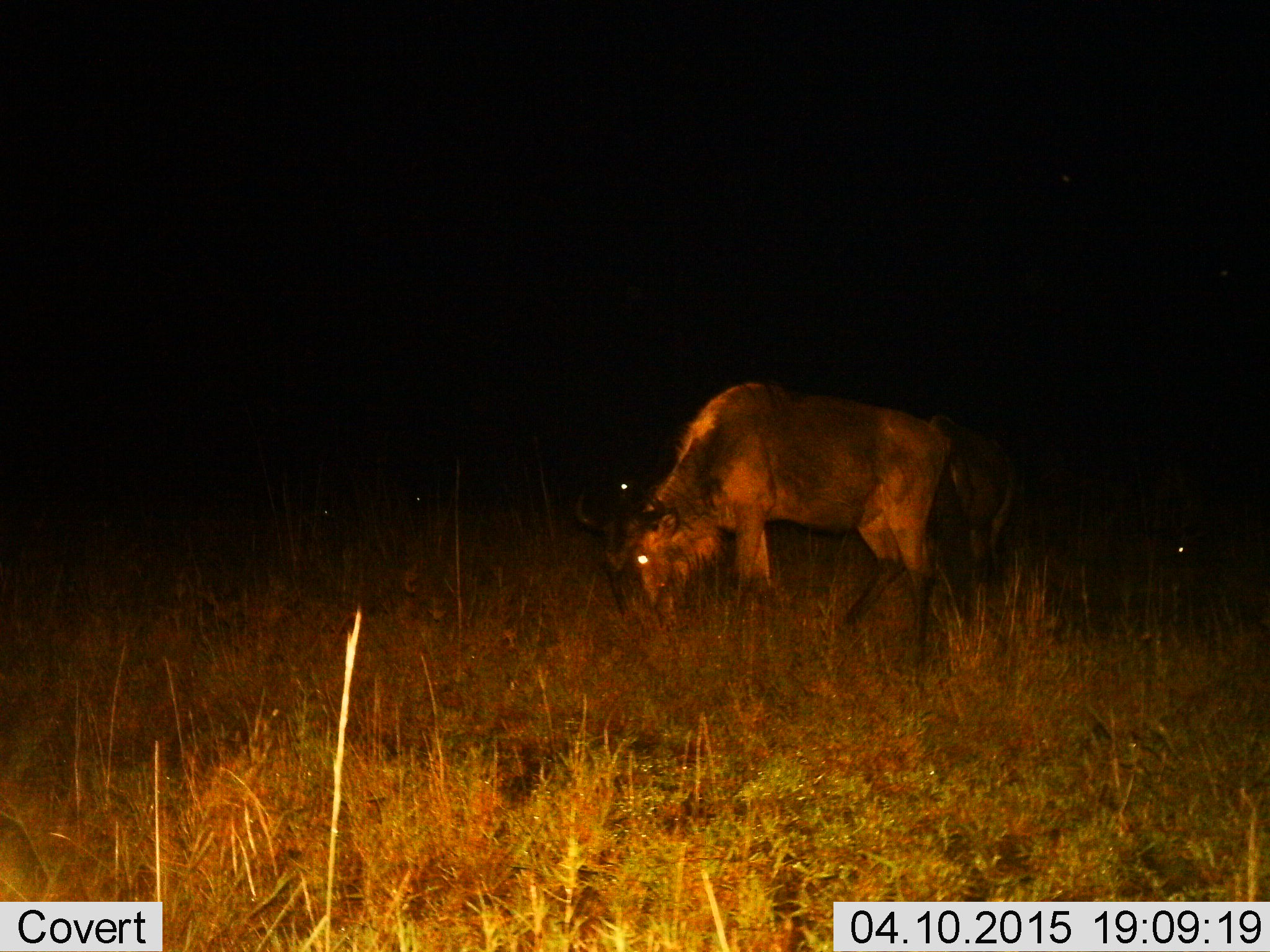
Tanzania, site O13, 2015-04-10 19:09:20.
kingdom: Animalia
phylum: Chordata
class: Mammalia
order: Artiodactyla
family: Bovidae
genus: Connochaetes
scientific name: Connochaetes taurinus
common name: blue wildebeest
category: wildebeest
Wildebeest (blue wildebeest) (Connochaetes taurinus), count 2. Behavior (volunteer vote fractions): standing 10%, resting 0%, moving 0%, interacting 0%. Young present (vote fraction): 0%. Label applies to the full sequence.